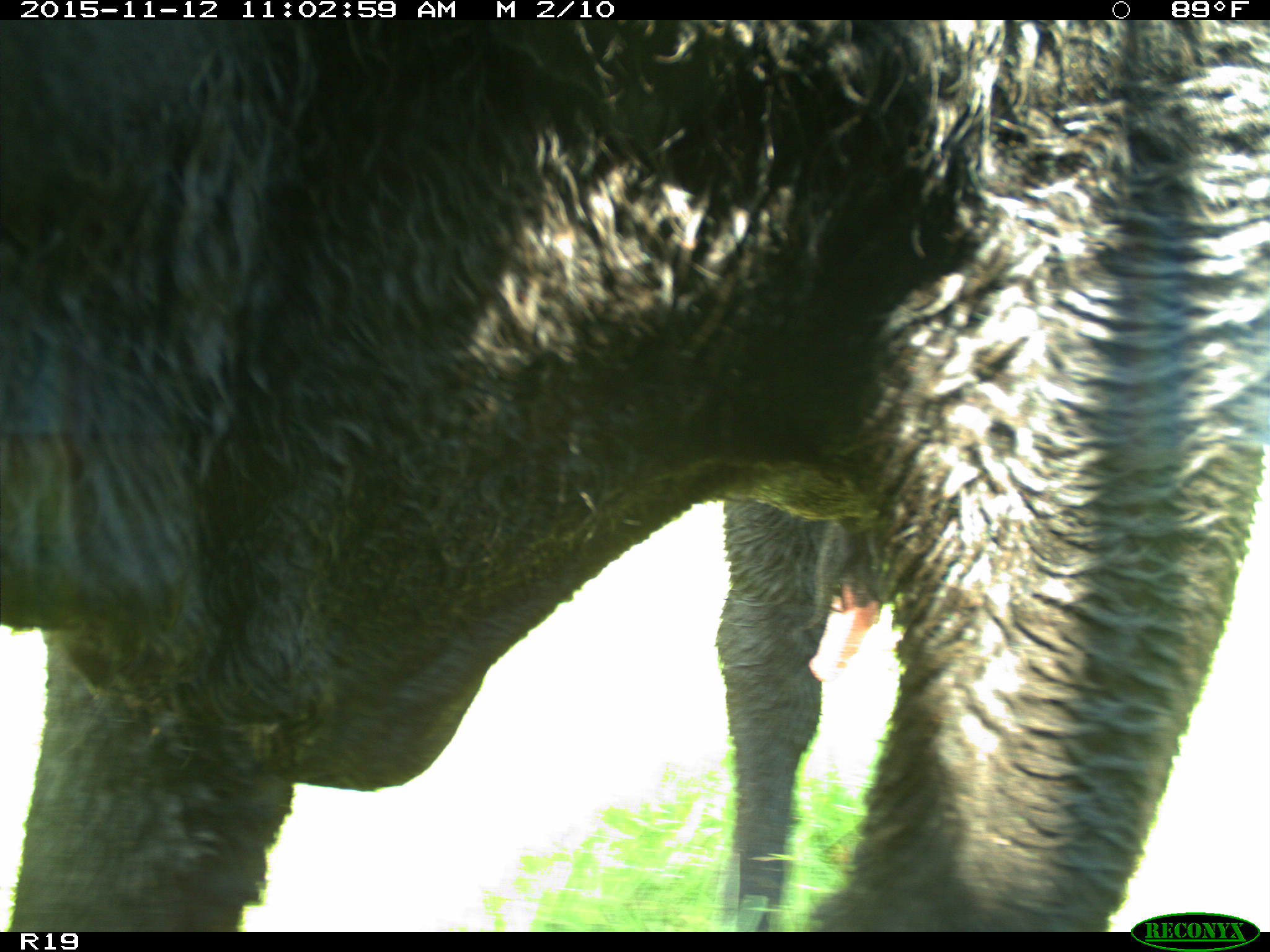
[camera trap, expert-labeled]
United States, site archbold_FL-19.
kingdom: Animalia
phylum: Chordata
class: Mammalia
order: Artiodactyla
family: Bovidae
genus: Bos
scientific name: Bos taurus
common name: domestic cow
Bos taurus (domestic cow).